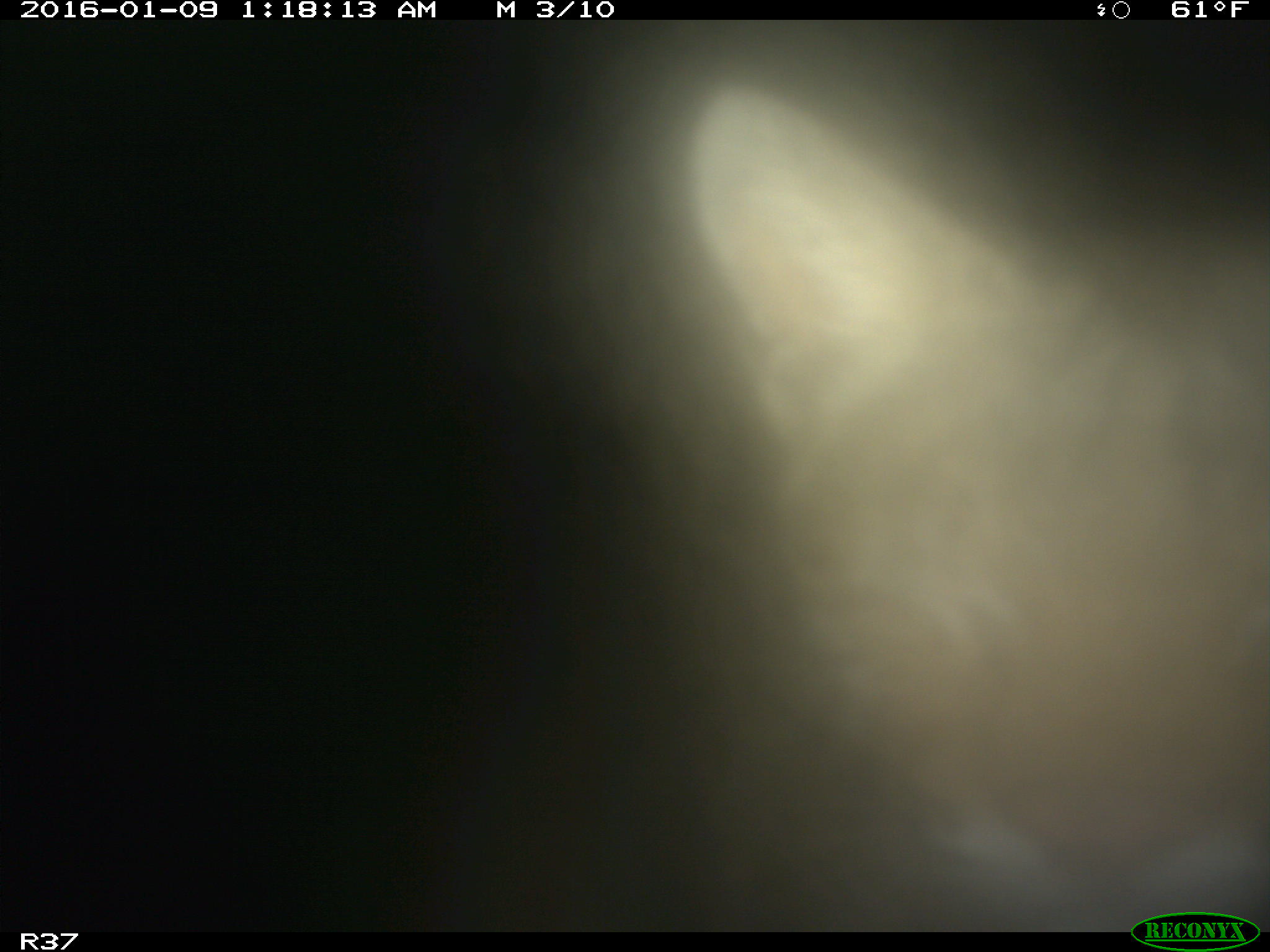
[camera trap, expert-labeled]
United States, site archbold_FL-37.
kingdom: Animalia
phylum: Chordata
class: Mammalia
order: Carnivora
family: Felidae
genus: Lynx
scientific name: Lynx rufus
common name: bobcat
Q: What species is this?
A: Lynx rufus (bobcat).